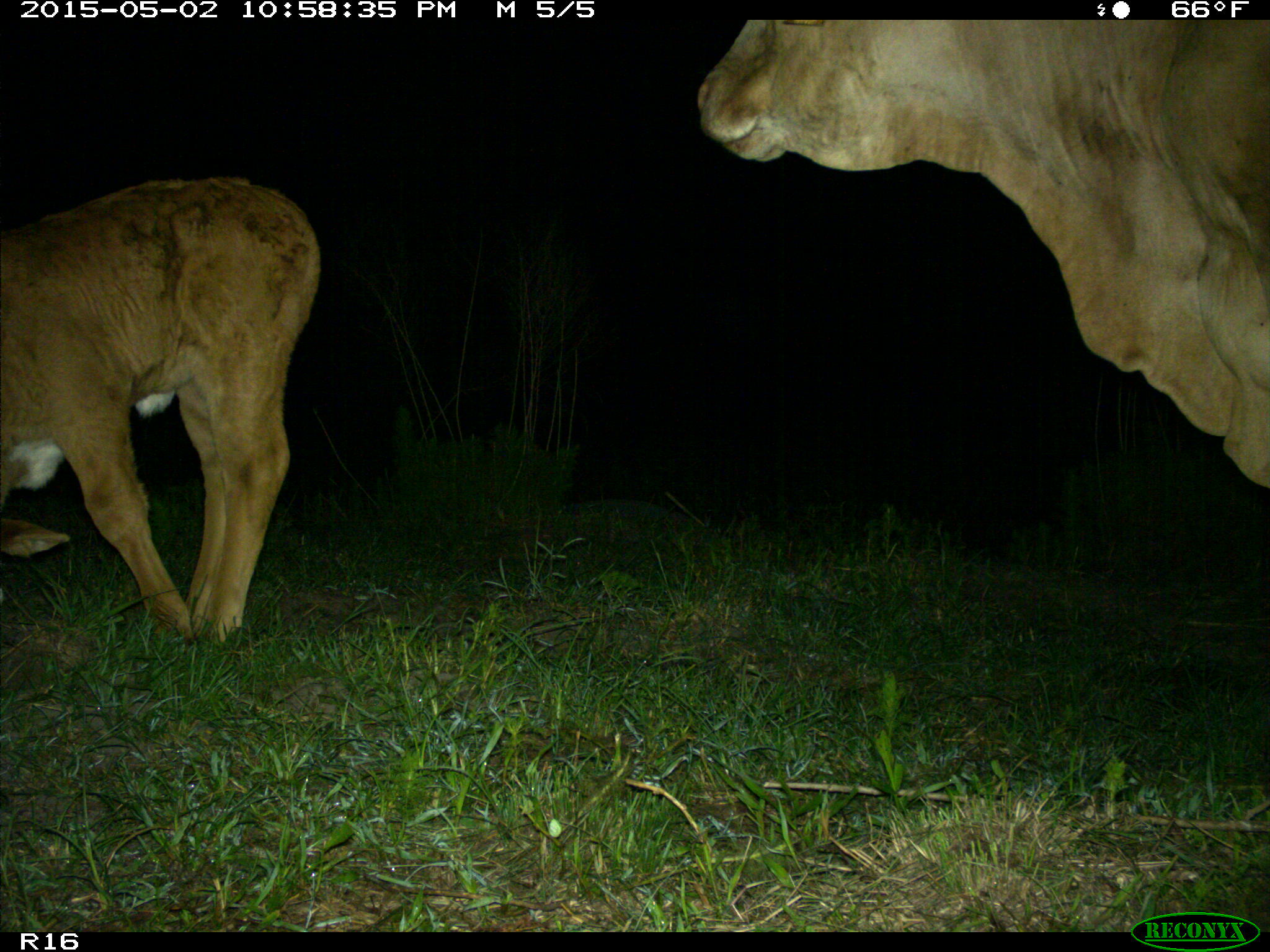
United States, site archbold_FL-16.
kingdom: Animalia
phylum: Chordata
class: Mammalia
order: Artiodactyla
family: Bovidae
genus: Bos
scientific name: Bos taurus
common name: domestic cow